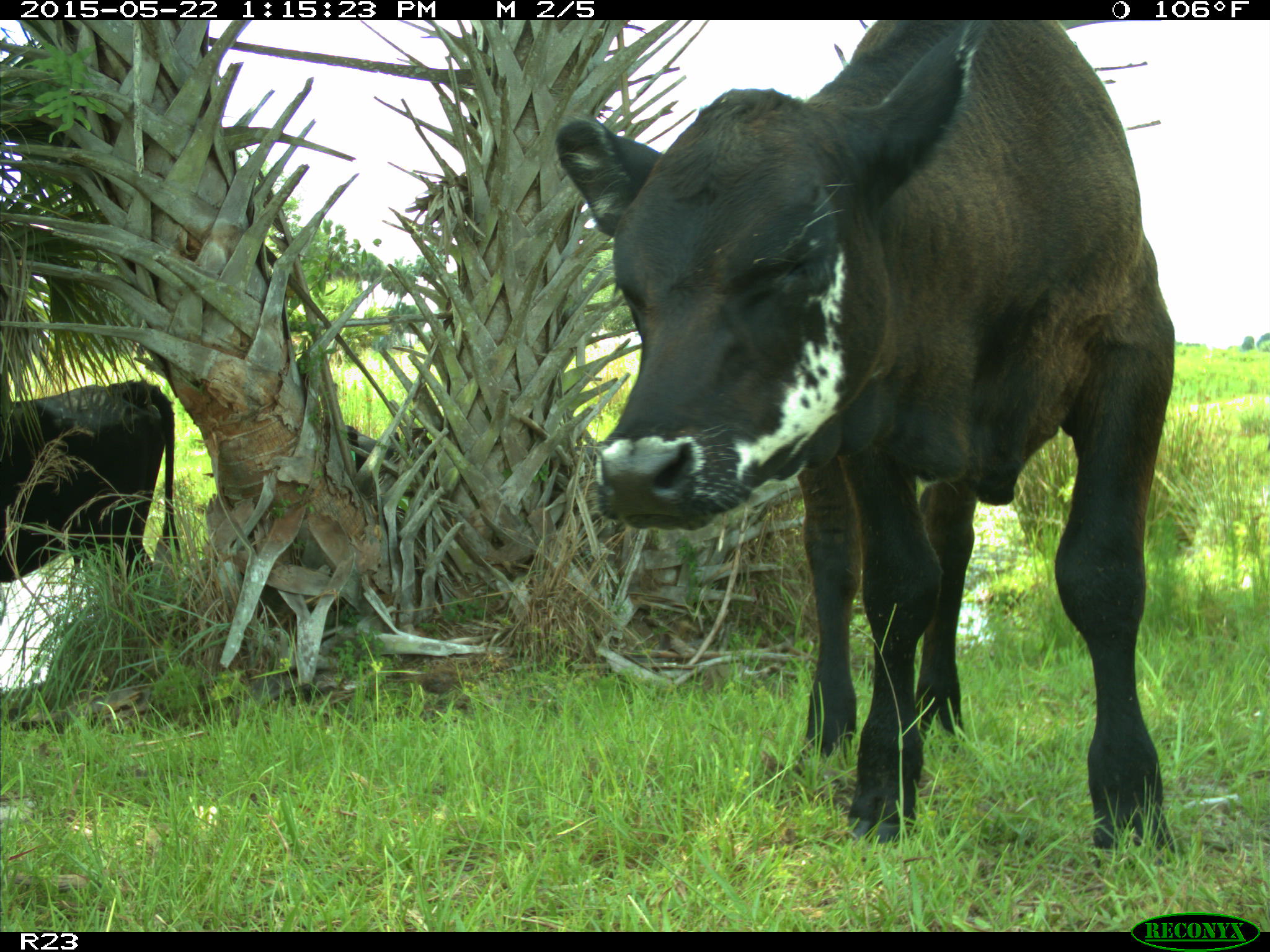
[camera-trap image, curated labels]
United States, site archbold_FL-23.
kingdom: Animalia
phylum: Chordata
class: Mammalia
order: Artiodactyla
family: Bovidae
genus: Bos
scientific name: Bos taurus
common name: domestic cow